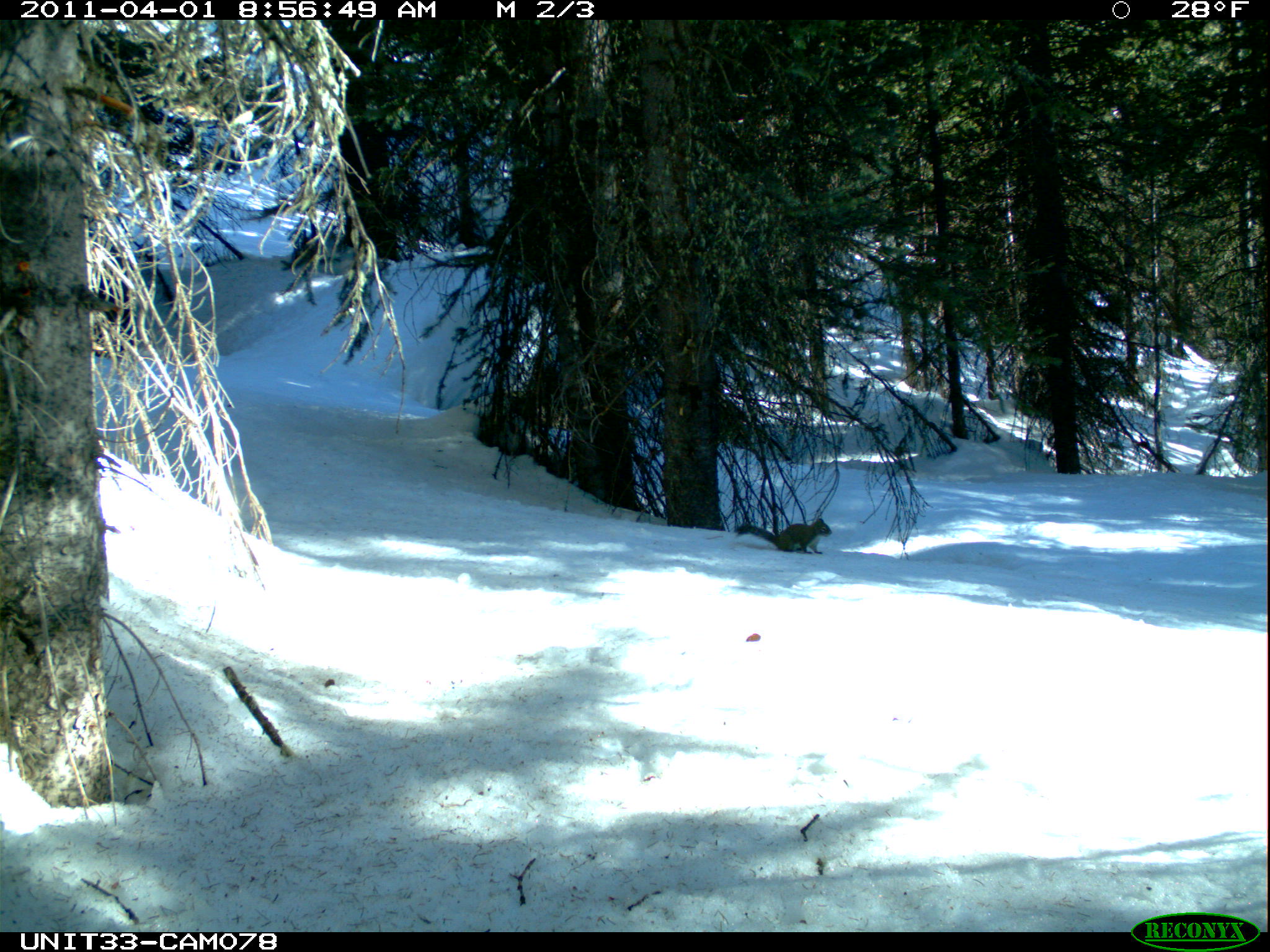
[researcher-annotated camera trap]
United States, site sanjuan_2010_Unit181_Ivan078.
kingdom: Animalia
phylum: Chordata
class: Mammalia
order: Rodentia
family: Sciuridae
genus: Tamiasciurus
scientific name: Tamiasciurus hudsonicus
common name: american red squirrel